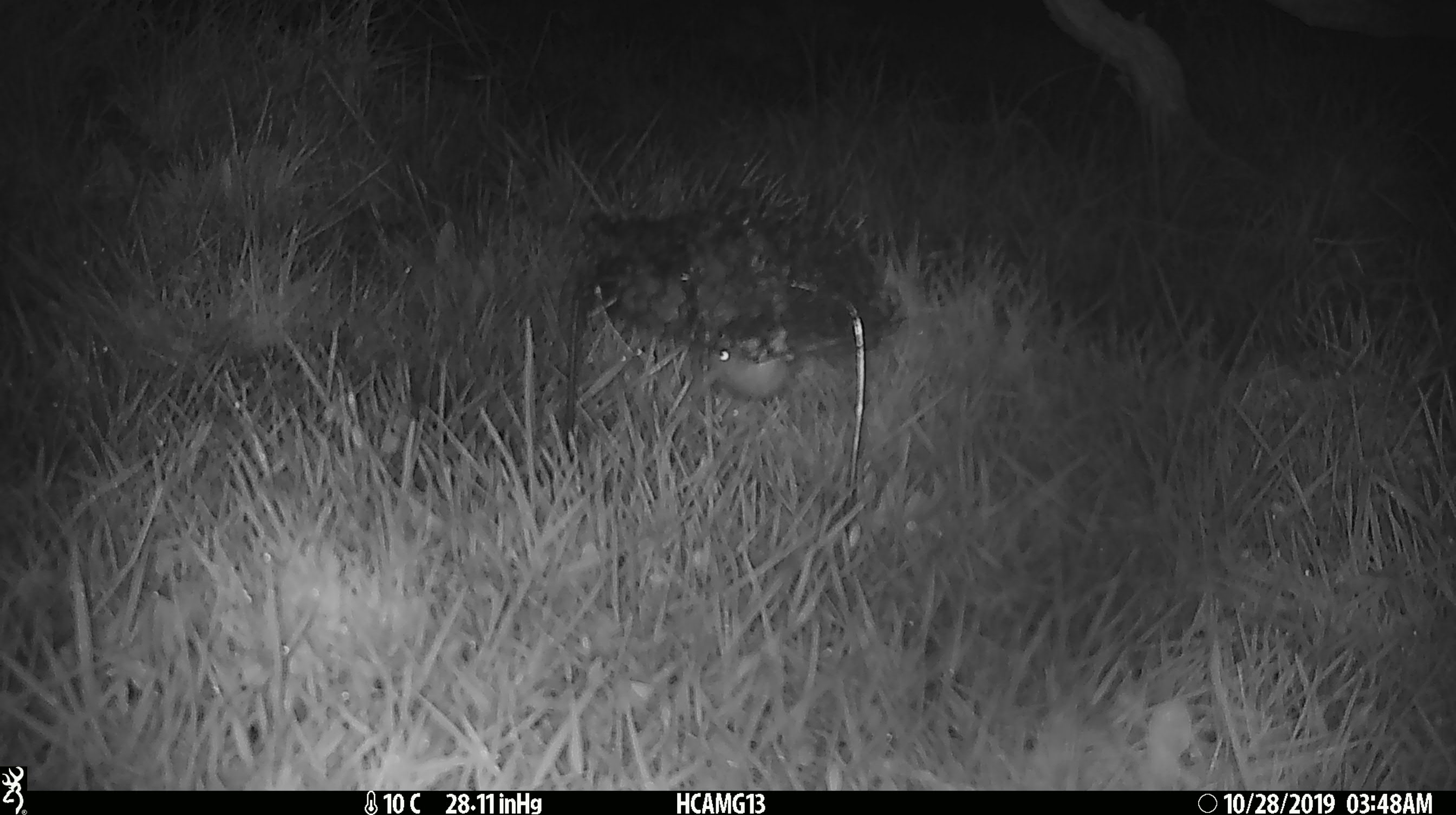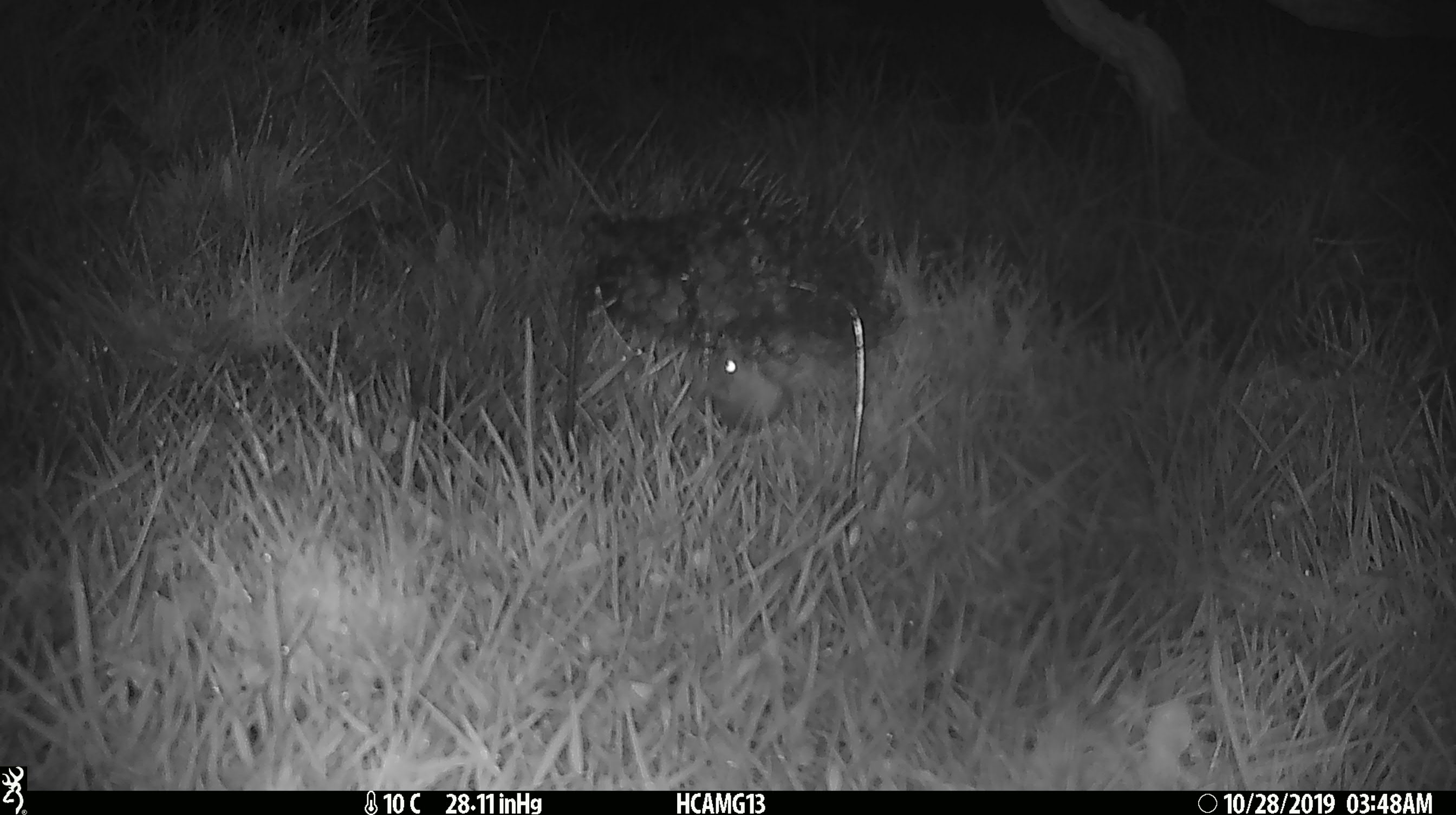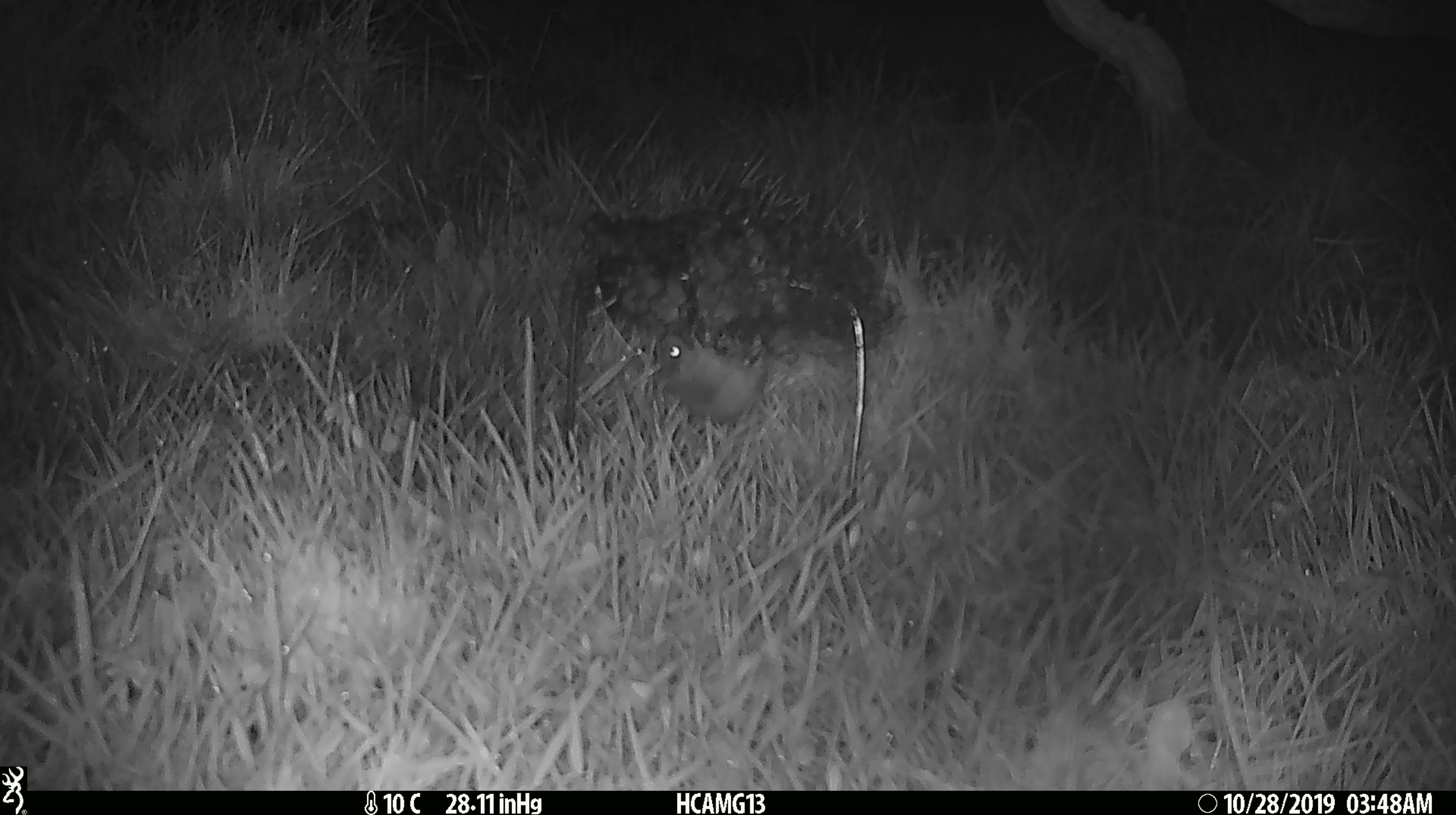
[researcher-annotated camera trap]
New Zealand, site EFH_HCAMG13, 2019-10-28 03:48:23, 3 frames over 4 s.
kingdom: Animalia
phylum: Chordata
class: Mammalia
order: Rodentia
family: Muridae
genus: Mus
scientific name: Mus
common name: mouse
Mouse (Mus).